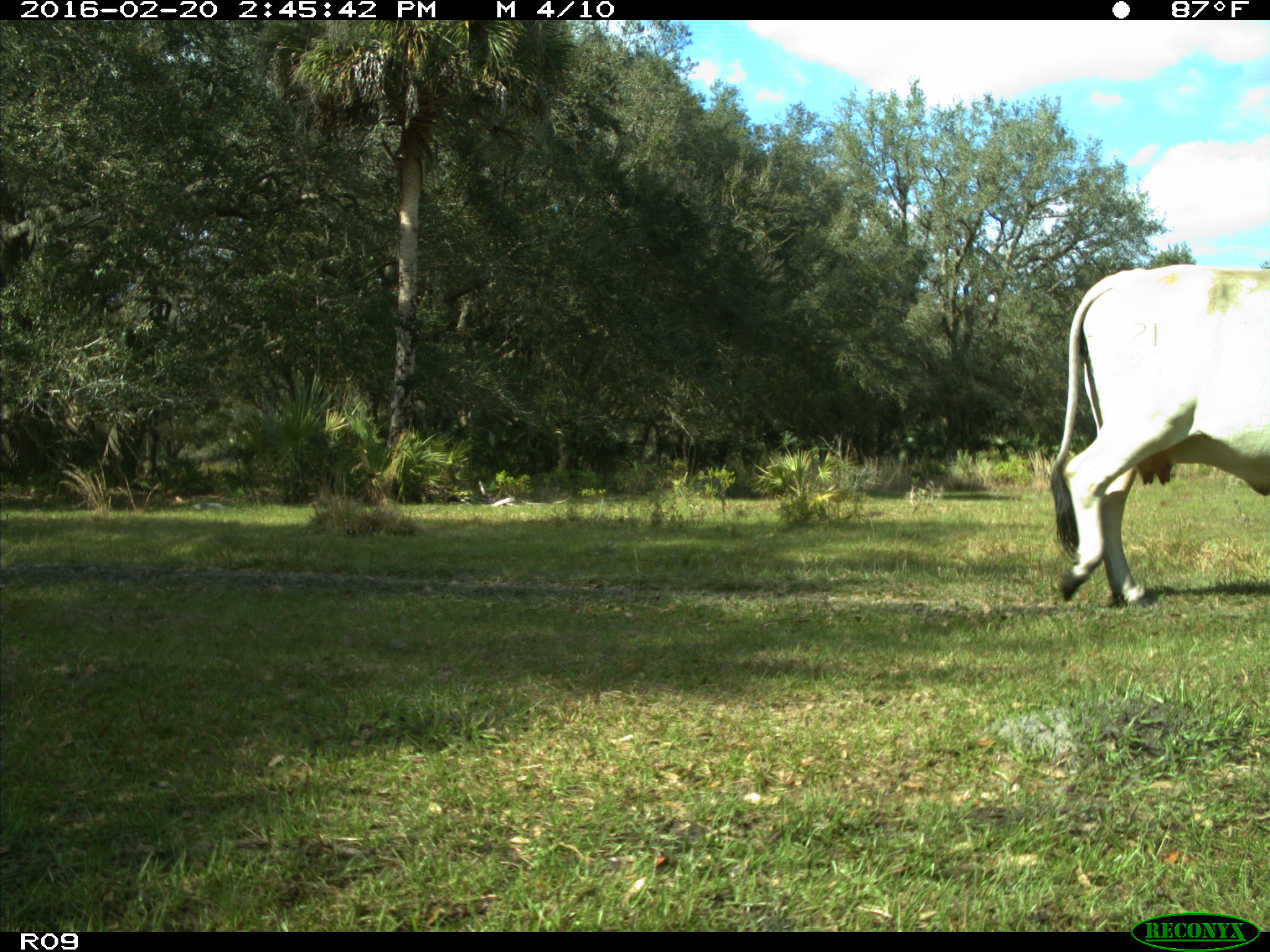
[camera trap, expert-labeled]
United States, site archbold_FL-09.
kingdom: Animalia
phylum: Chordata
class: Mammalia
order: Artiodactyla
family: Bovidae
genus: Bos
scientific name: Bos taurus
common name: domestic cow